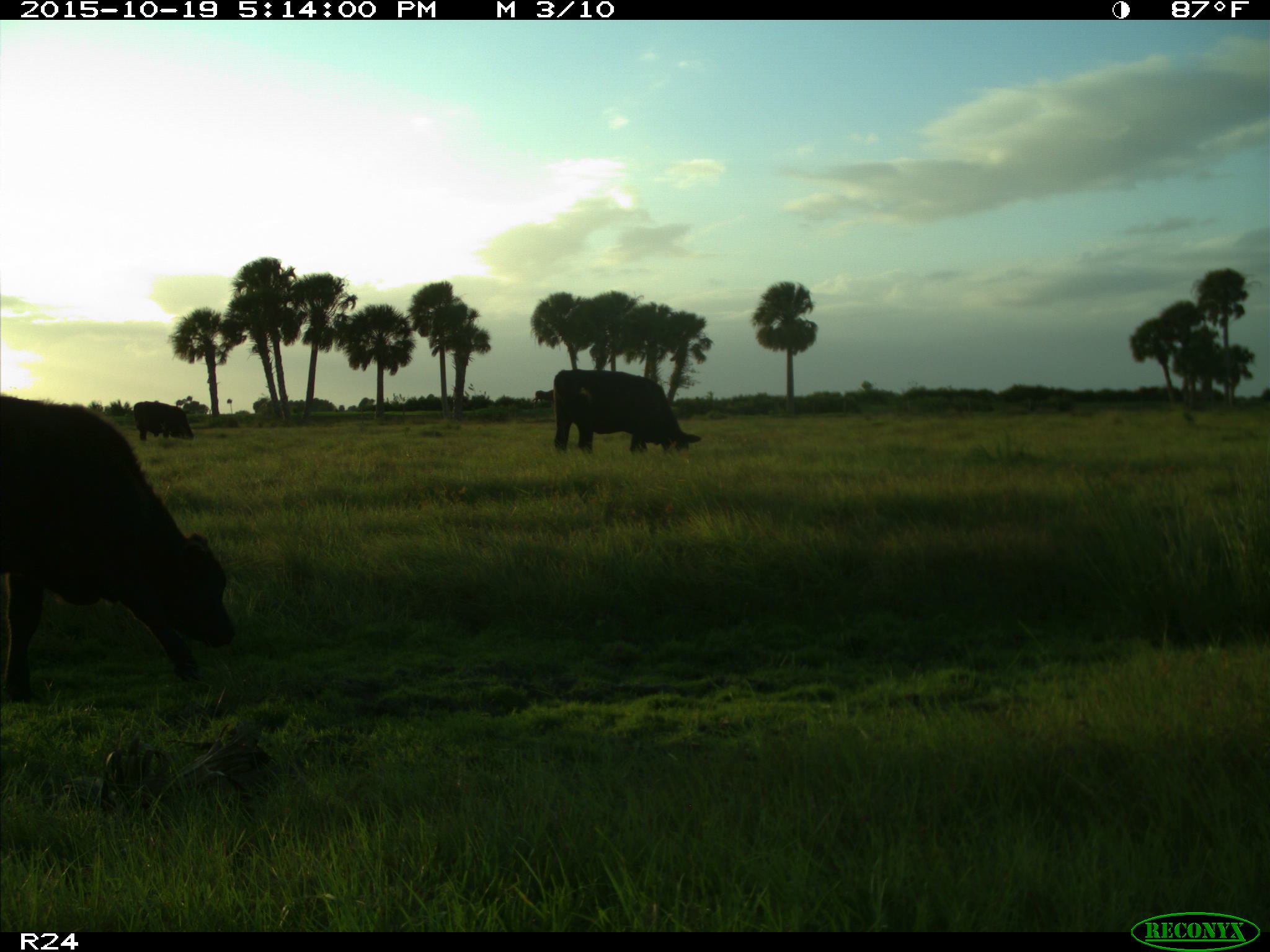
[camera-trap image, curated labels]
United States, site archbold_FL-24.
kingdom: Animalia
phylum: Chordata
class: Mammalia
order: Artiodactyla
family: Bovidae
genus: Bos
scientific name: Bos taurus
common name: domestic cow